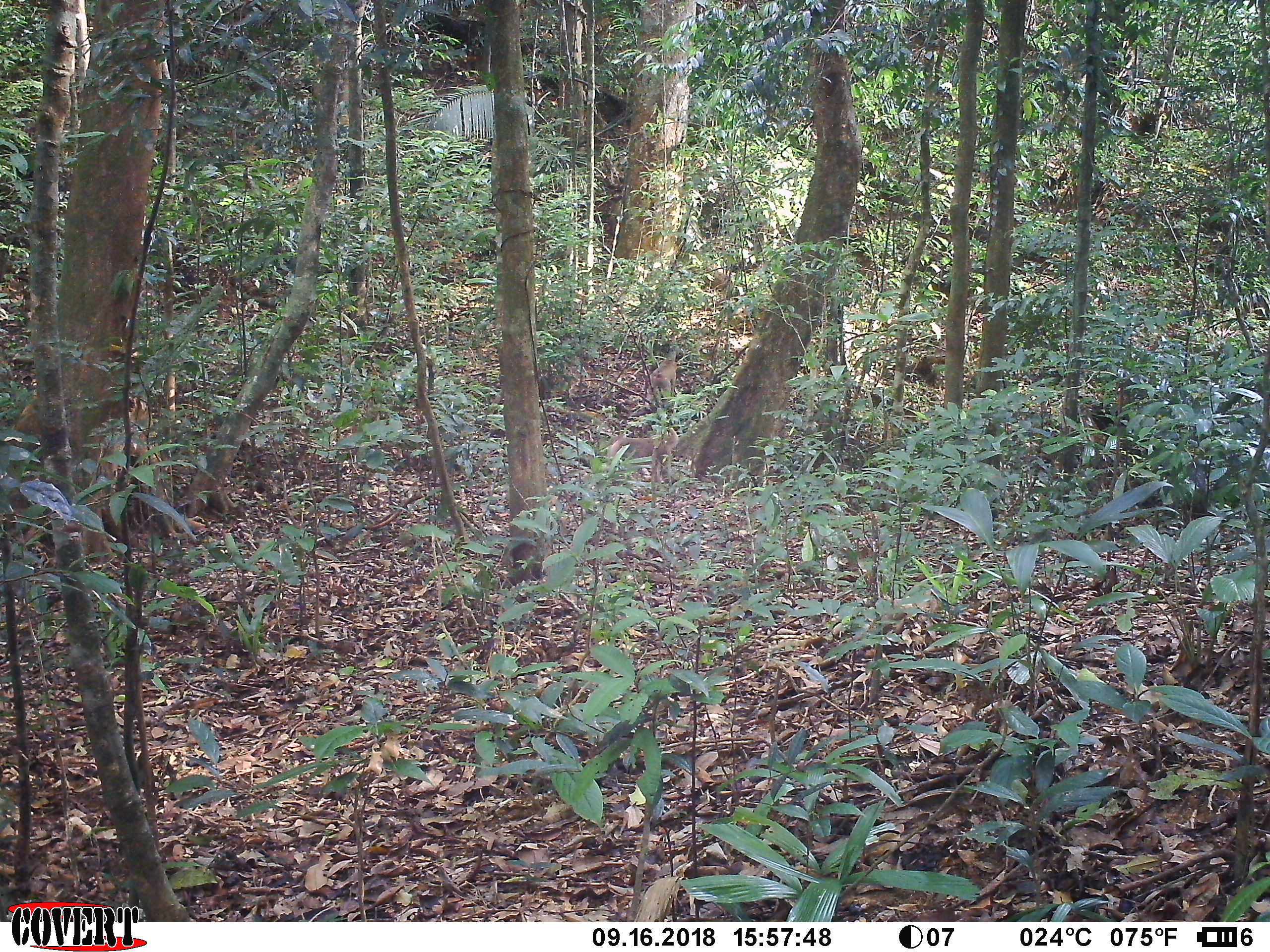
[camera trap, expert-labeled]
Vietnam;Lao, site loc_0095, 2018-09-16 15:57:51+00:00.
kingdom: Animalia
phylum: Chordata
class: Mammalia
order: Primates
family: Cercopithecidae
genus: Macaca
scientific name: Macaca nemestrina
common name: pig-tailed macaque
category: pig tailed macaque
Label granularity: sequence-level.